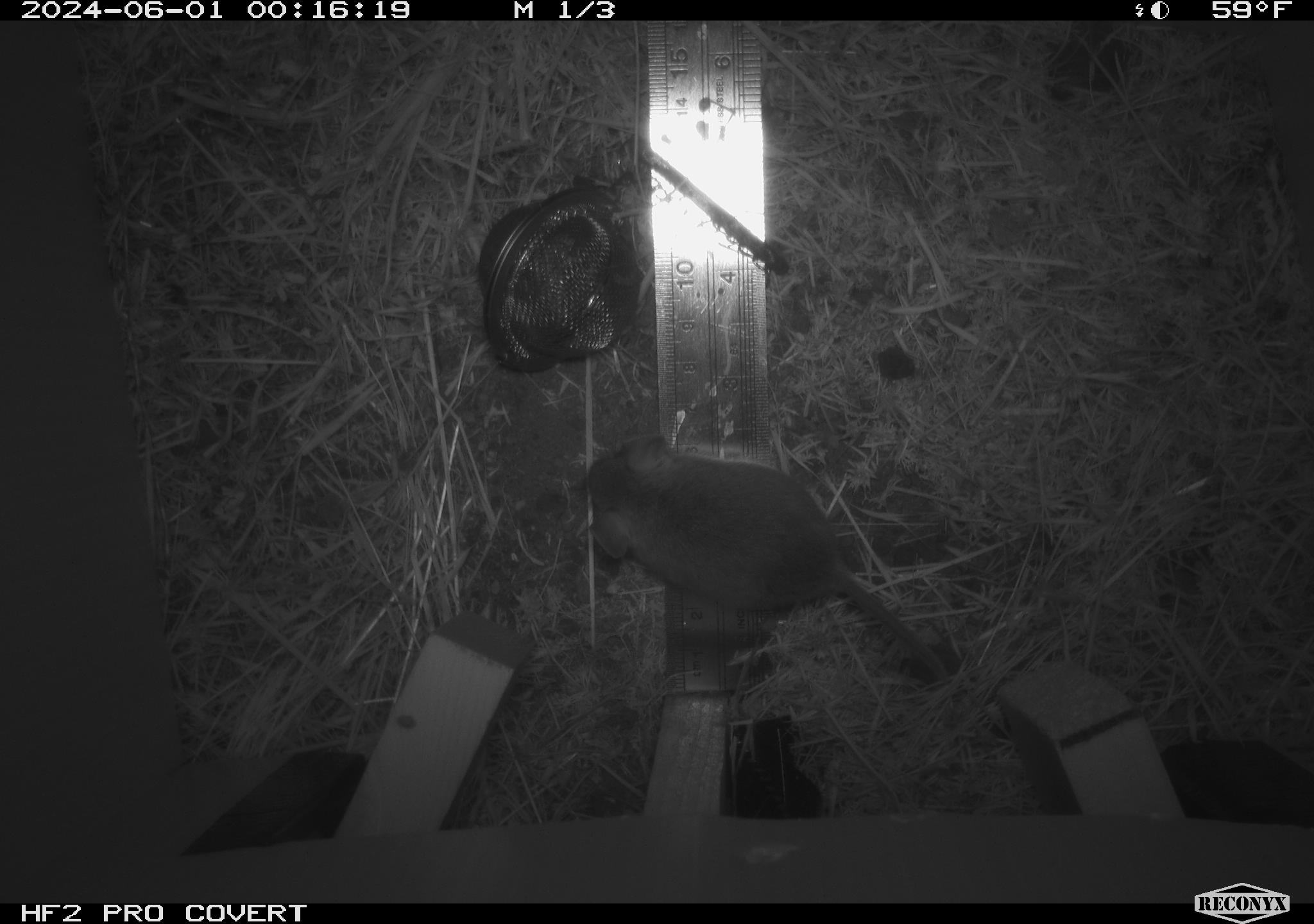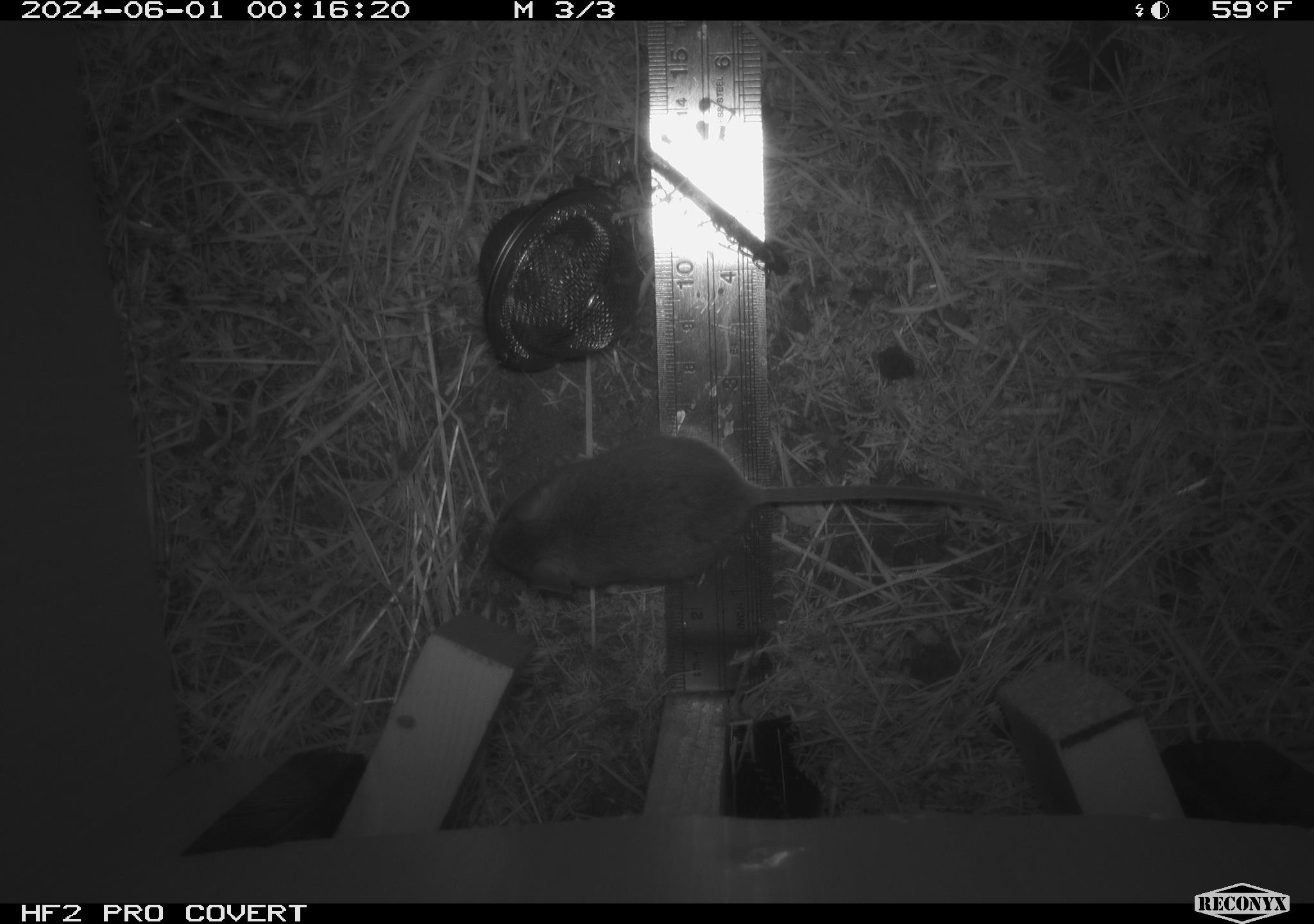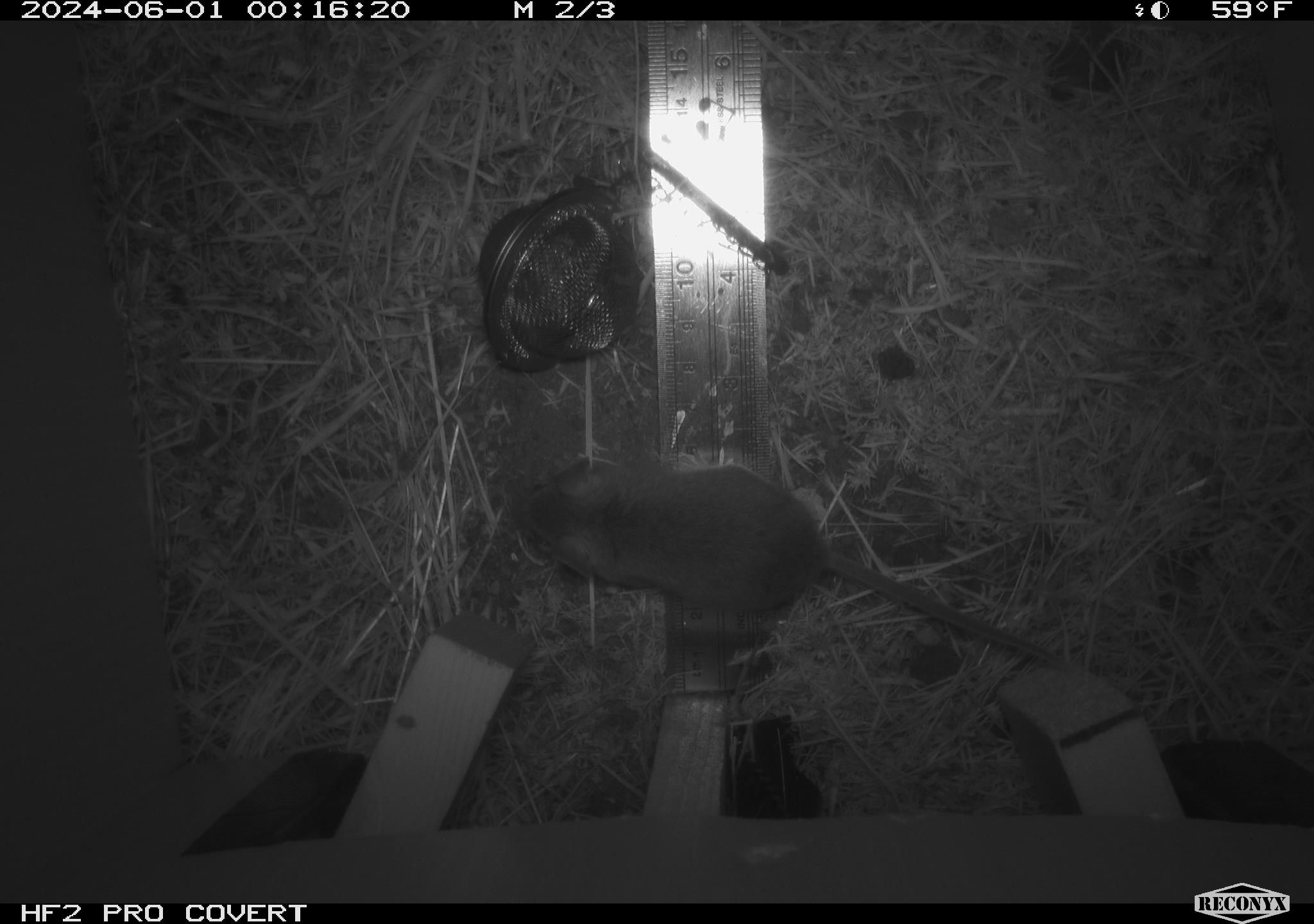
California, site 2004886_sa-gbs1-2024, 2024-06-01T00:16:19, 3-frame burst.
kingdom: Animalia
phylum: Chordata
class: Mammalia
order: Rodentia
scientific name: Rodentia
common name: mouse species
Mouse species (Rodentia).